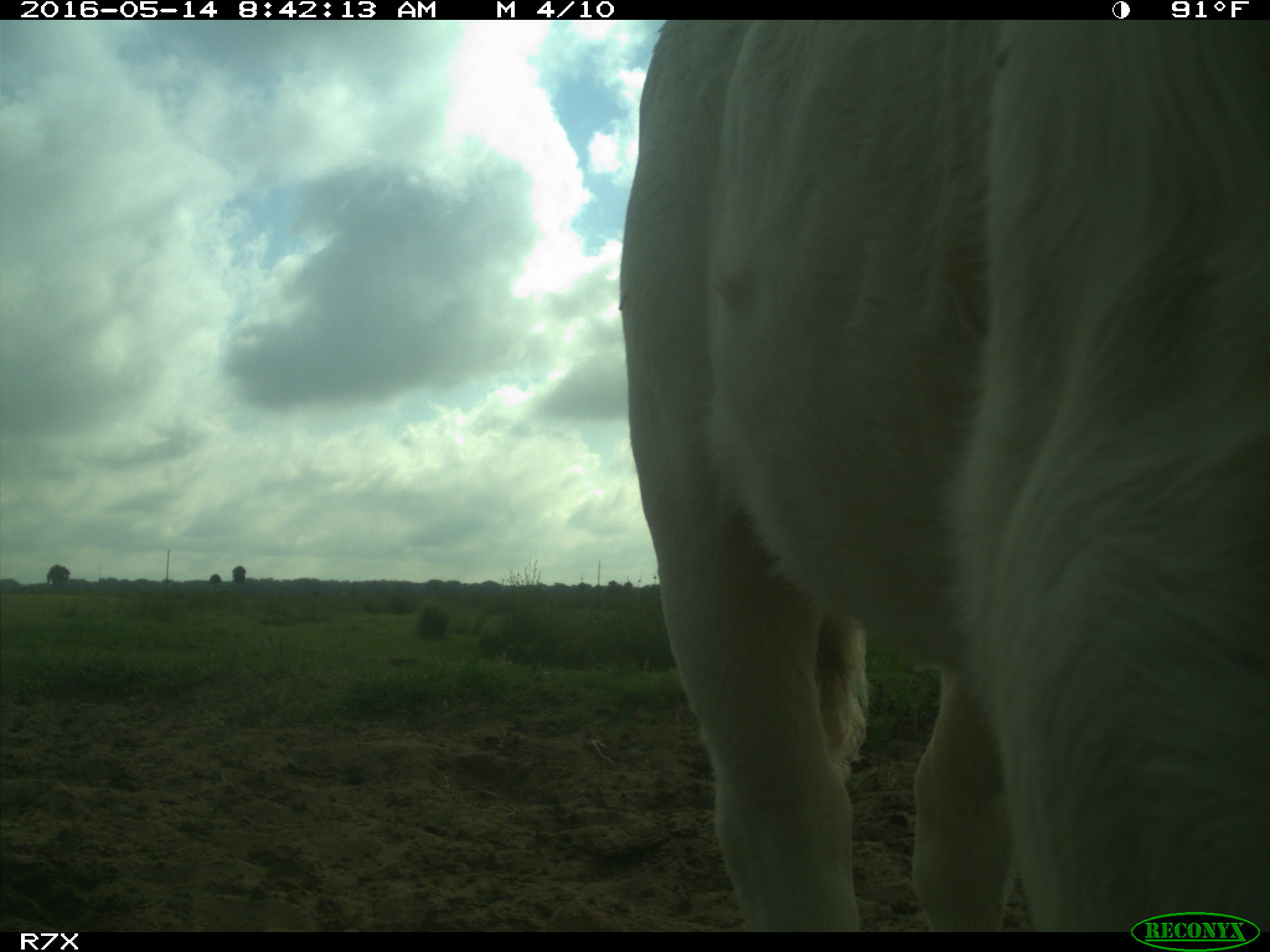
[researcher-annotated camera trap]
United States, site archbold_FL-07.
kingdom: Animalia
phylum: Chordata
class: Mammalia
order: Artiodactyla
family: Bovidae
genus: Bos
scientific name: Bos taurus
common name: domestic cow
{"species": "Bos taurus (domestic cow)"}